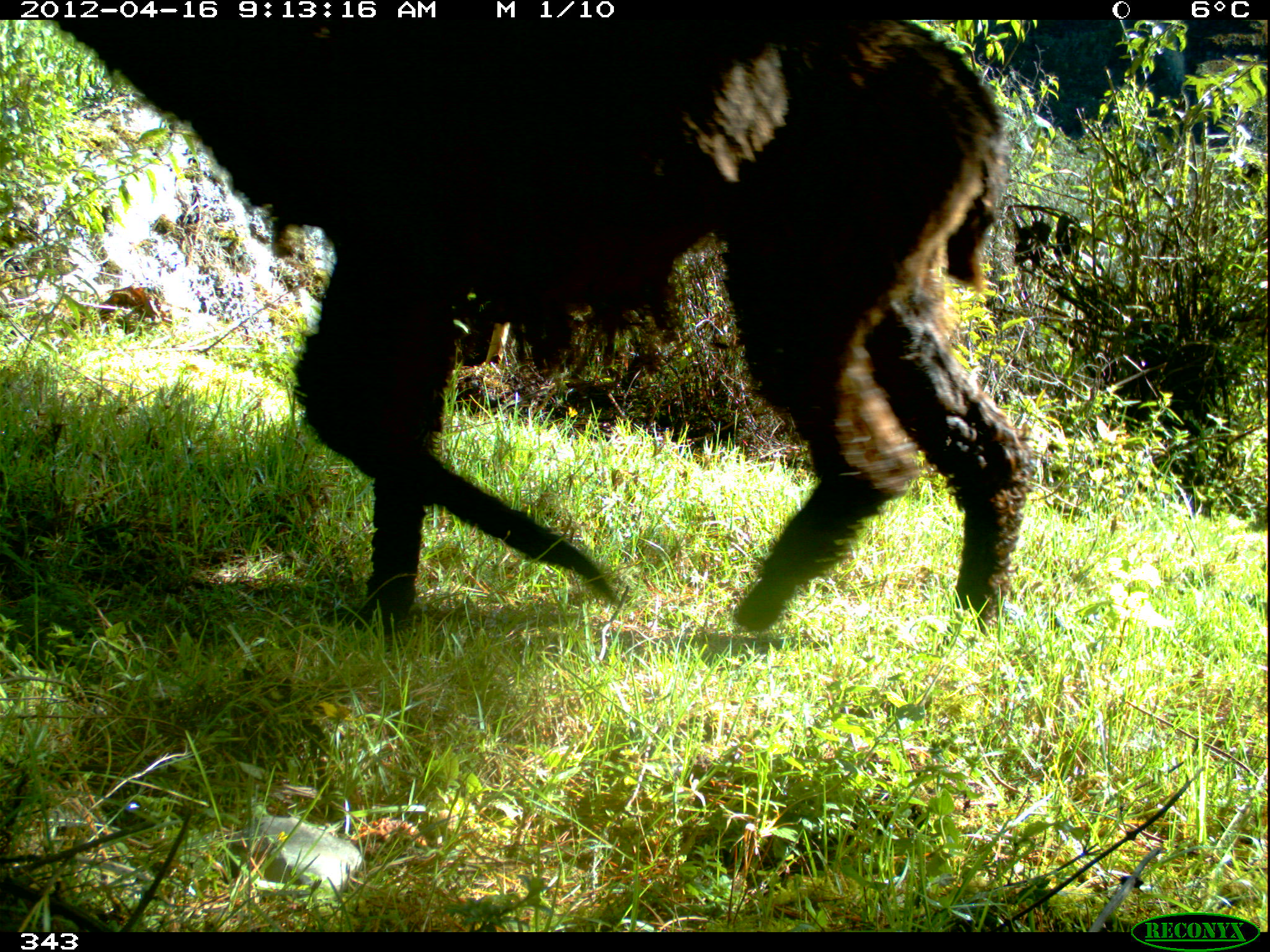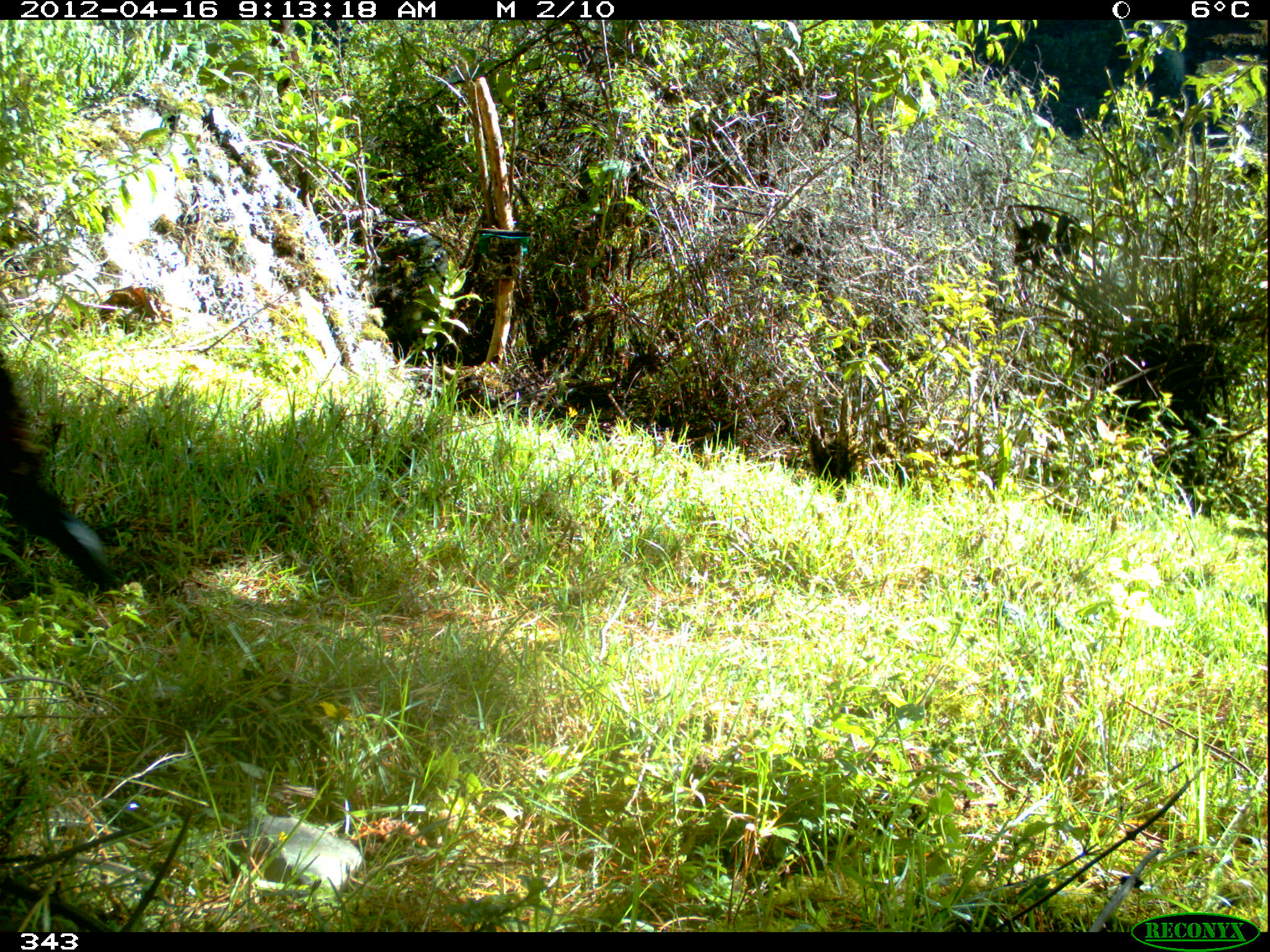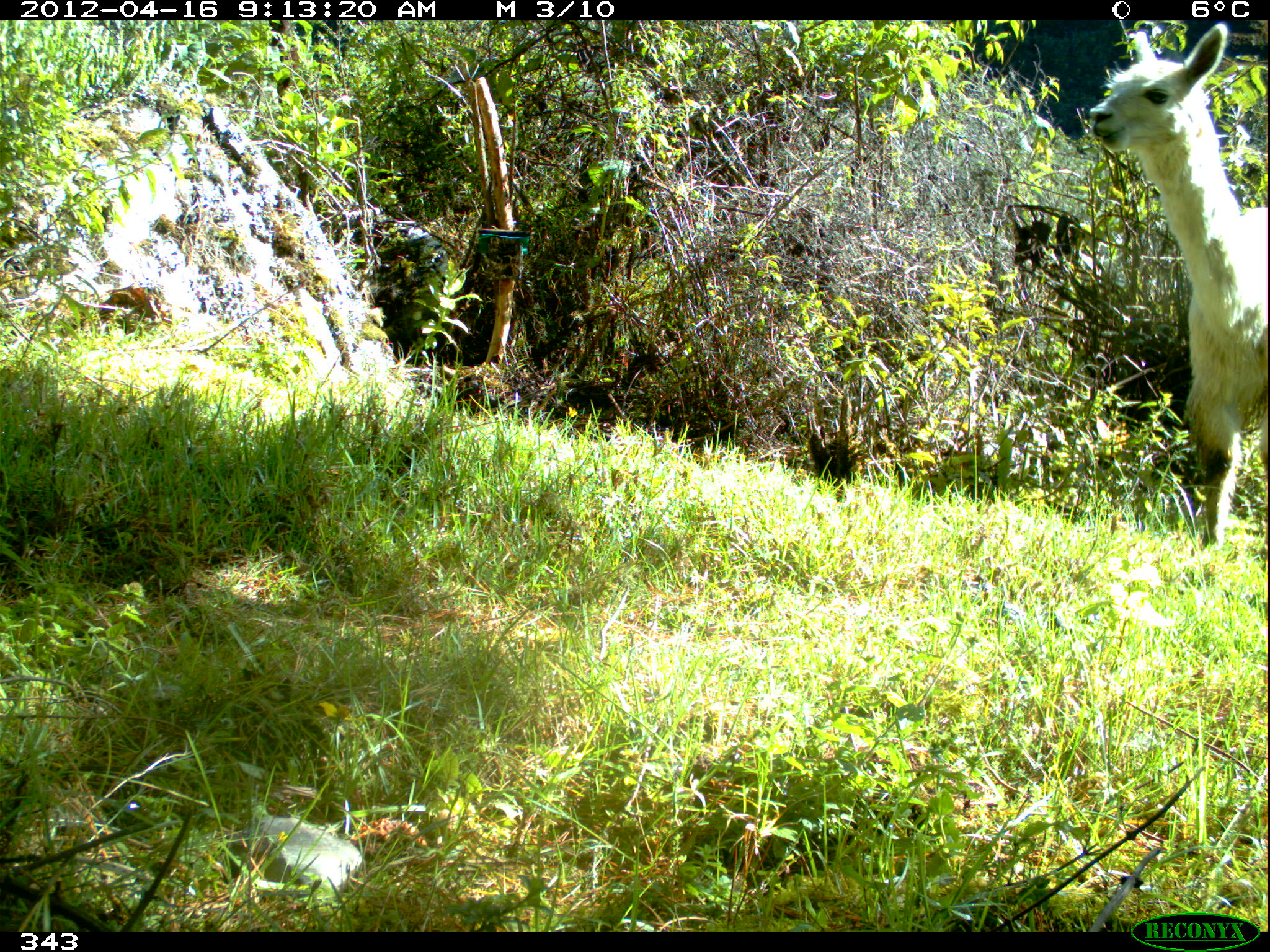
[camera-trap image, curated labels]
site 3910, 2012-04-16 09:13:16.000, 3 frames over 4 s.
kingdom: Animalia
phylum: Chordata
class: Mammalia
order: Artiodactyla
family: Camelidae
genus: Vicugna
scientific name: Vicugna pacos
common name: alpaca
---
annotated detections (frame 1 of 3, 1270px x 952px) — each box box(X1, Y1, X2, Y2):
vicugna pacos: box(45, 18, 1036, 657)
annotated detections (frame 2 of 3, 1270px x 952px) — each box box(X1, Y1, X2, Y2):
vicugna pacos: box(0, 347, 135, 591)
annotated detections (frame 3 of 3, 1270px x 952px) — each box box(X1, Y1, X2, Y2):
vicugna pacos: box(1078, 22, 1270, 551)